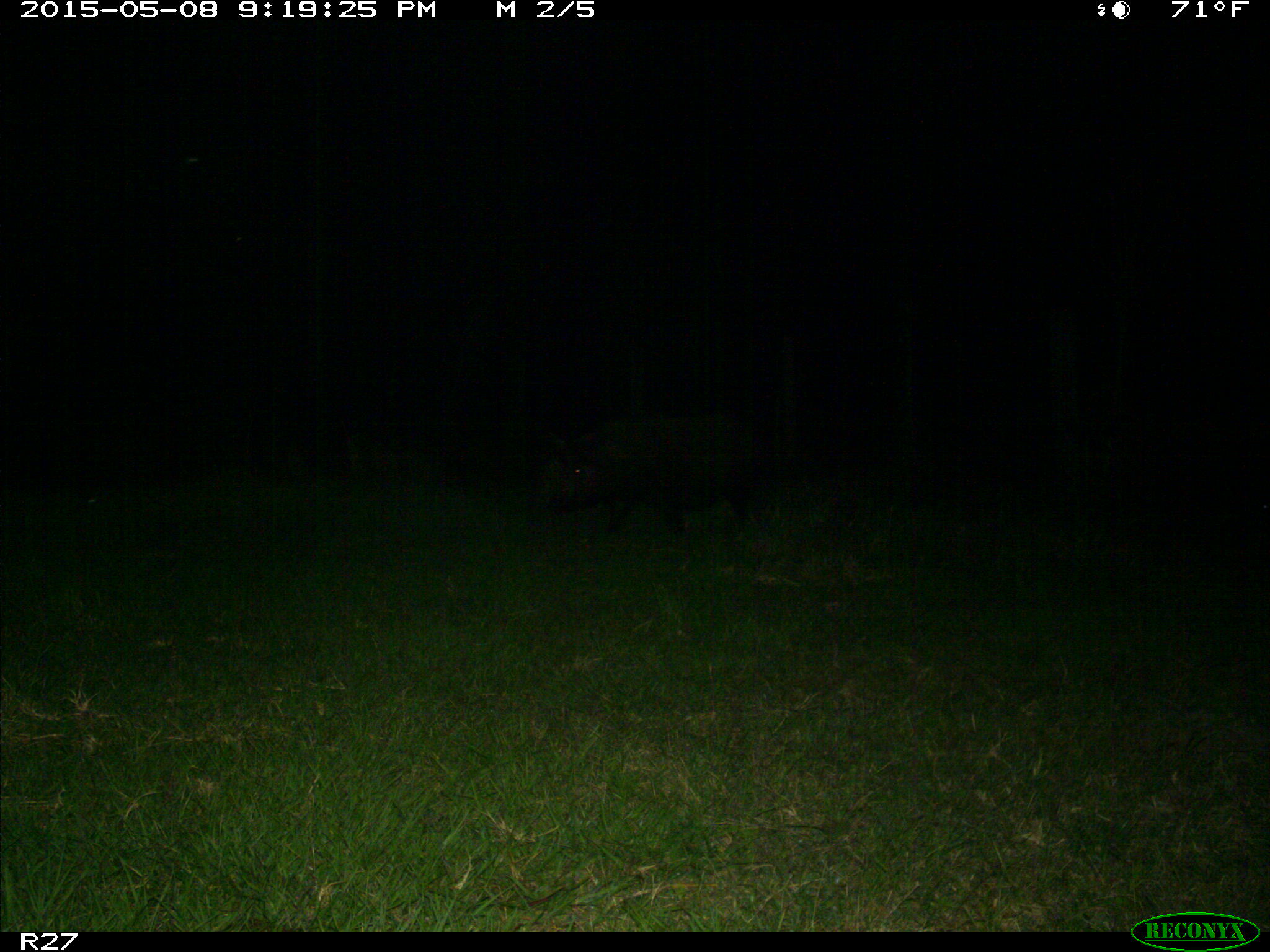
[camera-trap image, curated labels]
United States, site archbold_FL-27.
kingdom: Animalia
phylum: Chordata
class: Mammalia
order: Artiodactyla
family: Suidae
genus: Sus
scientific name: Sus scrofa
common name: wild boar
Sus scrofa (wild boar).